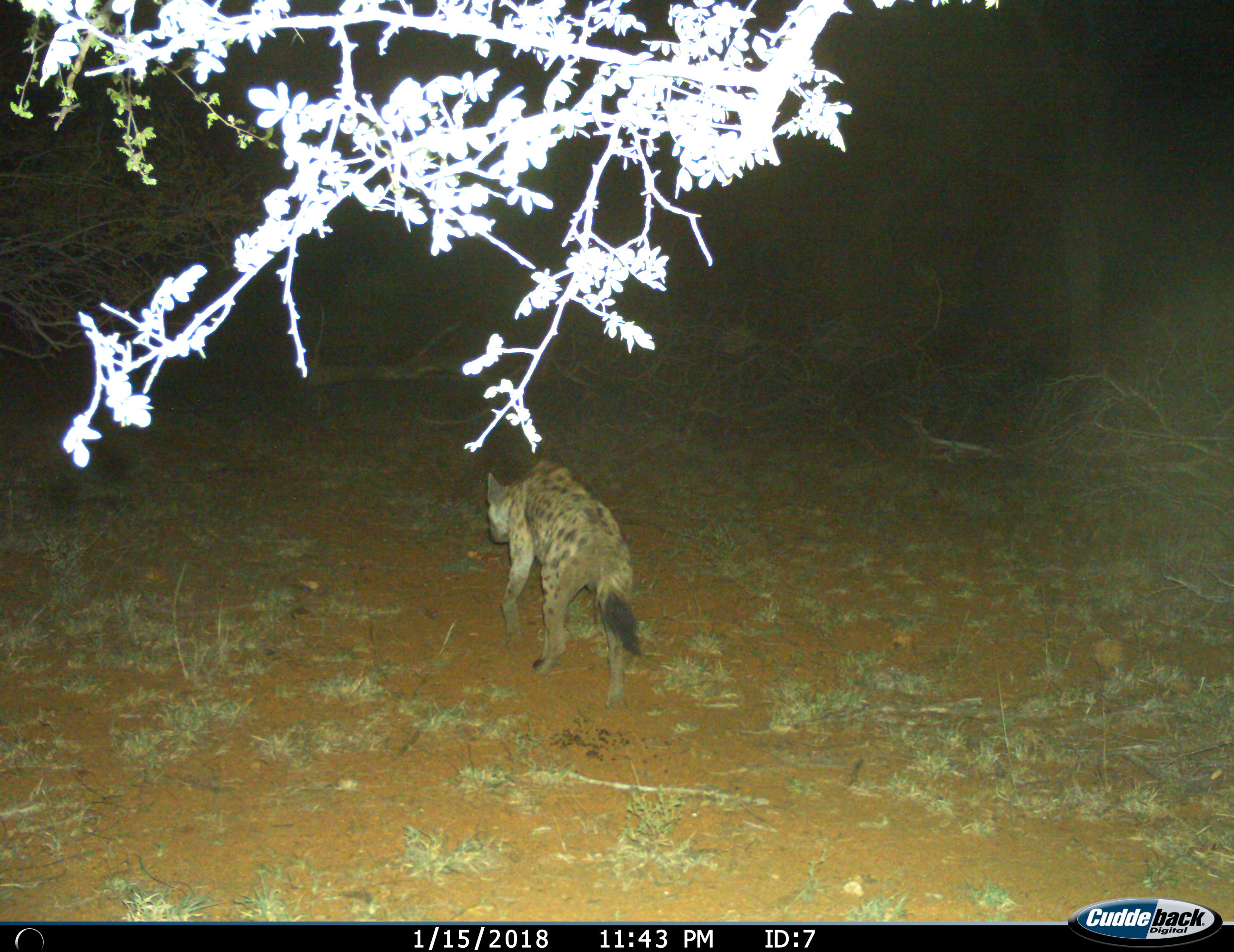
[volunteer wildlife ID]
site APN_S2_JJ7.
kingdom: Animalia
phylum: Chordata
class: Mammalia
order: Carnivora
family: Hyaenidae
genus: Crocuta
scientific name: Crocuta crocuta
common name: spotted hyena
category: hyenaspotted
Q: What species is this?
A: Hyenaspotted (spotted hyena) (Crocuta crocuta).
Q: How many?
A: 1.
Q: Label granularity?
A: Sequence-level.